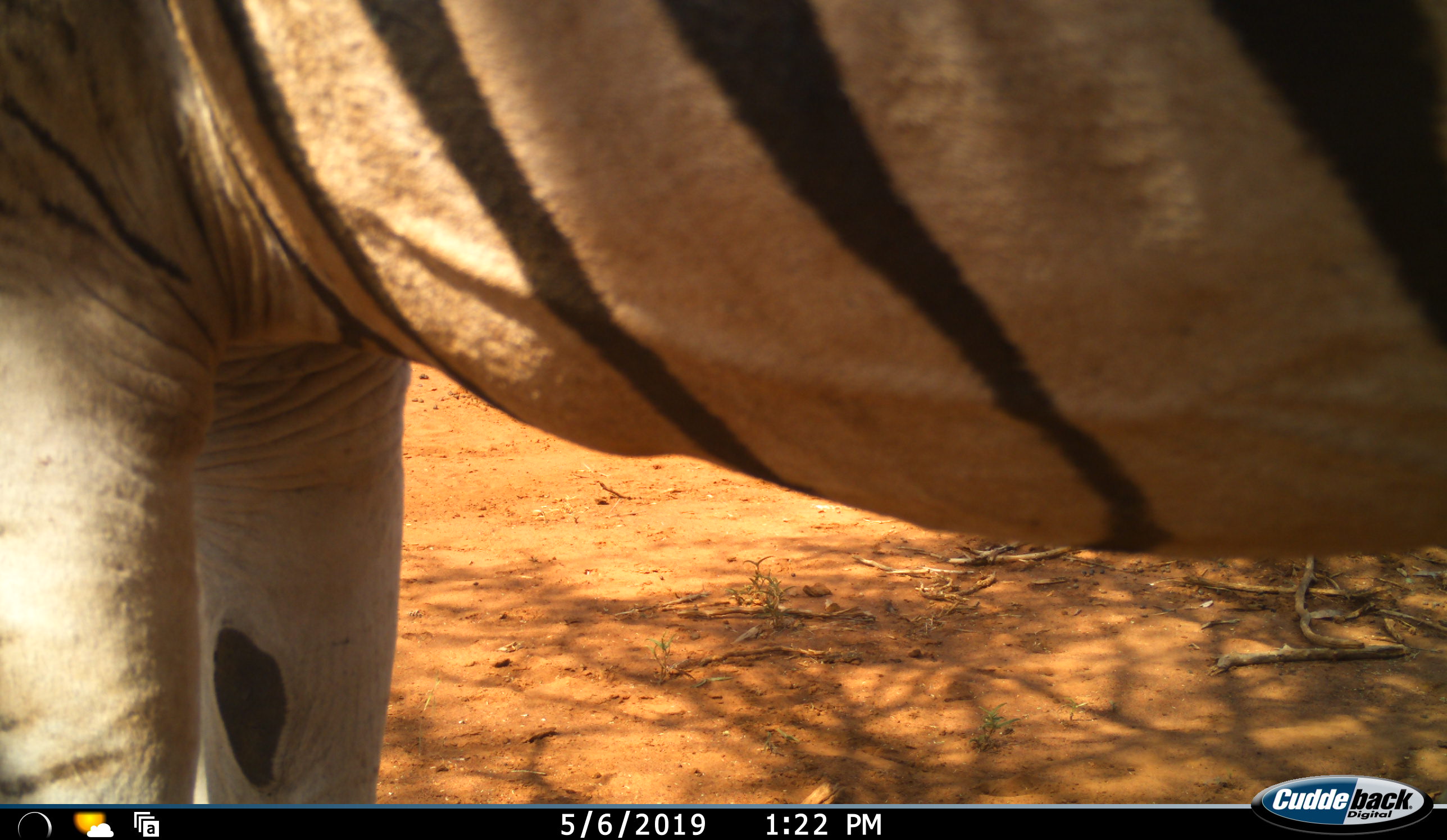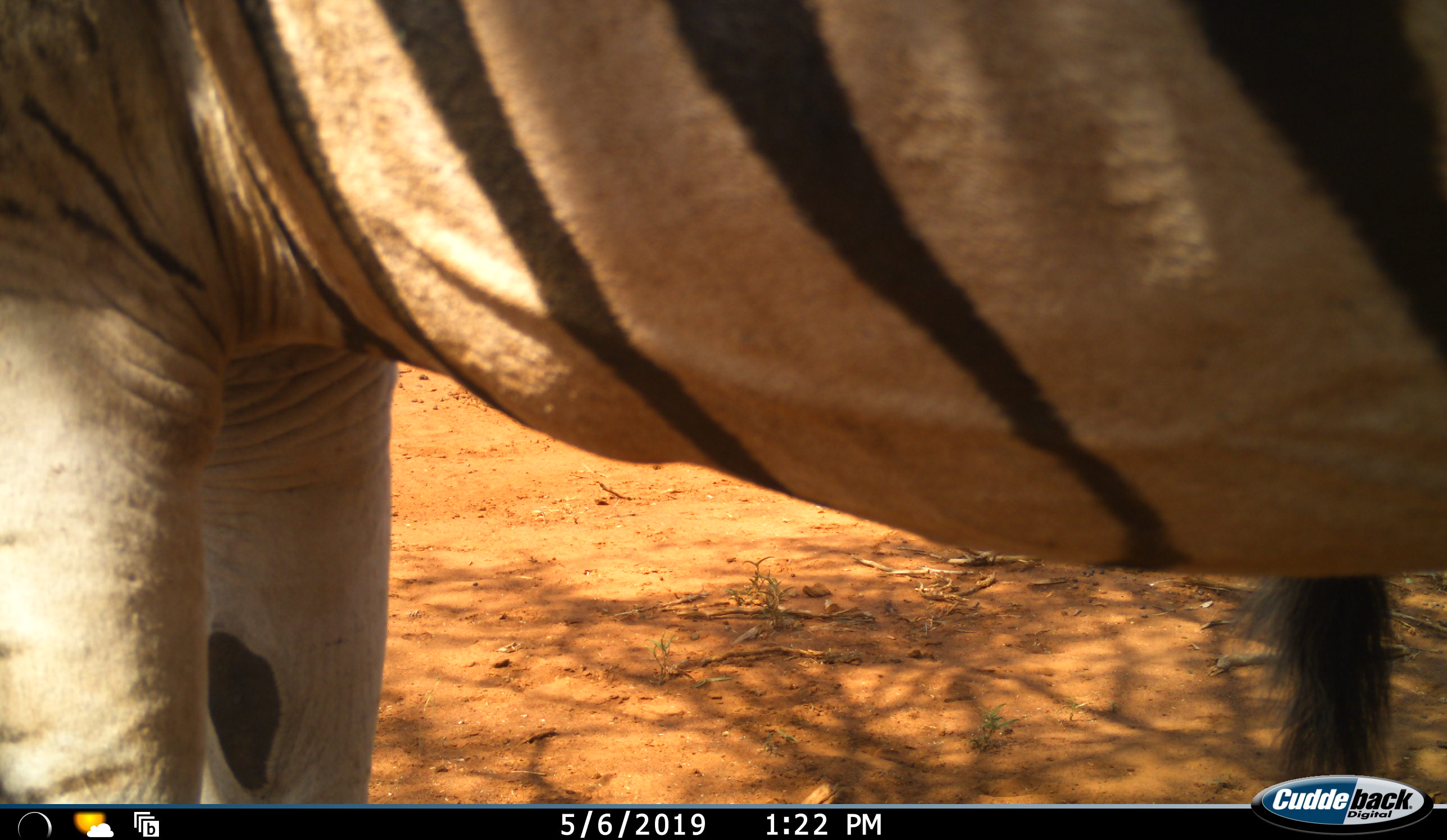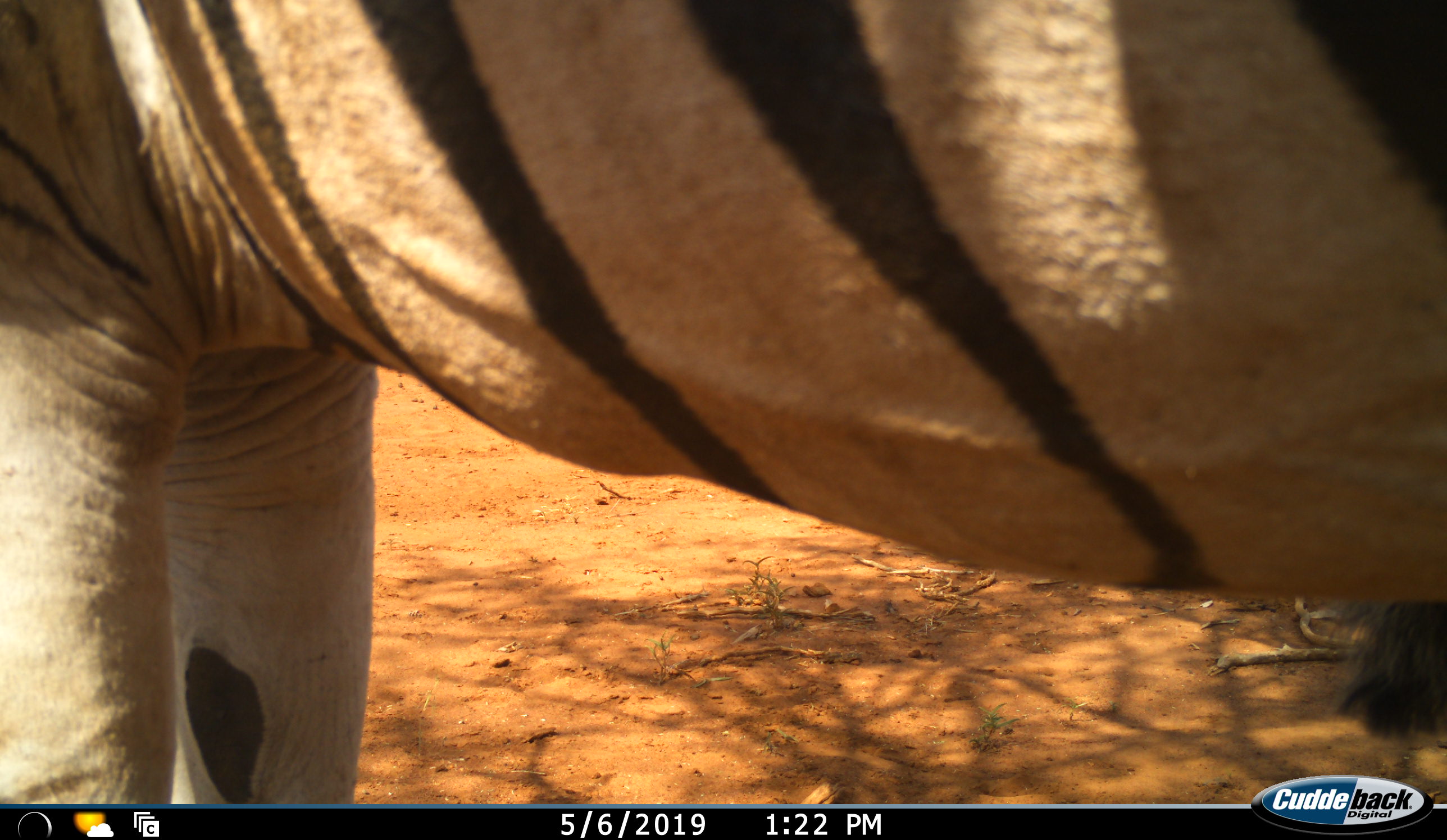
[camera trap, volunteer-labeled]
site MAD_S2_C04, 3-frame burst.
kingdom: Animalia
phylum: Chordata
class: Mammalia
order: Perissodactyla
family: Equidae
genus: Equus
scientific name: Equus quagga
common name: plains zebra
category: zebraplains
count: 1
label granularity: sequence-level